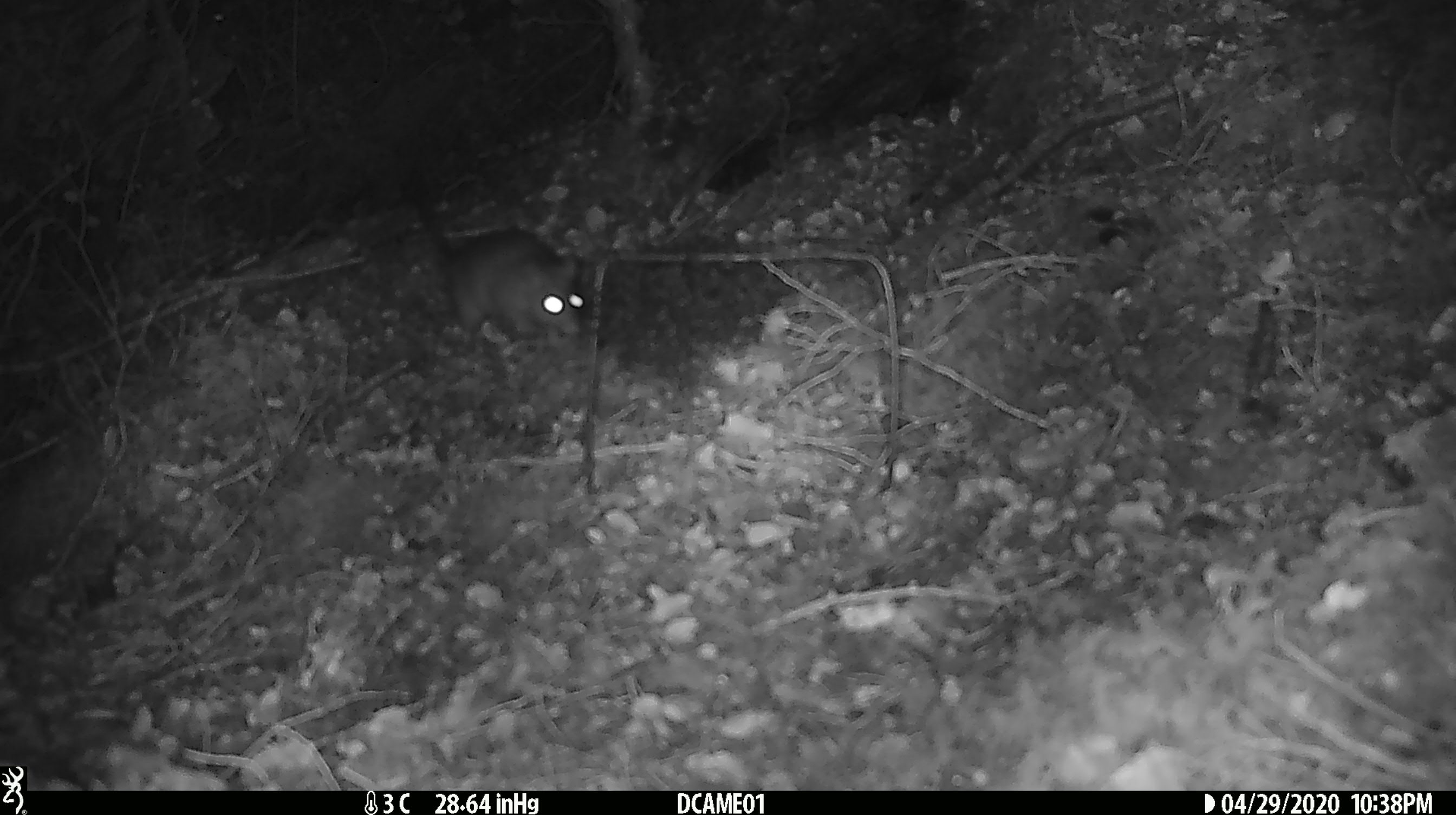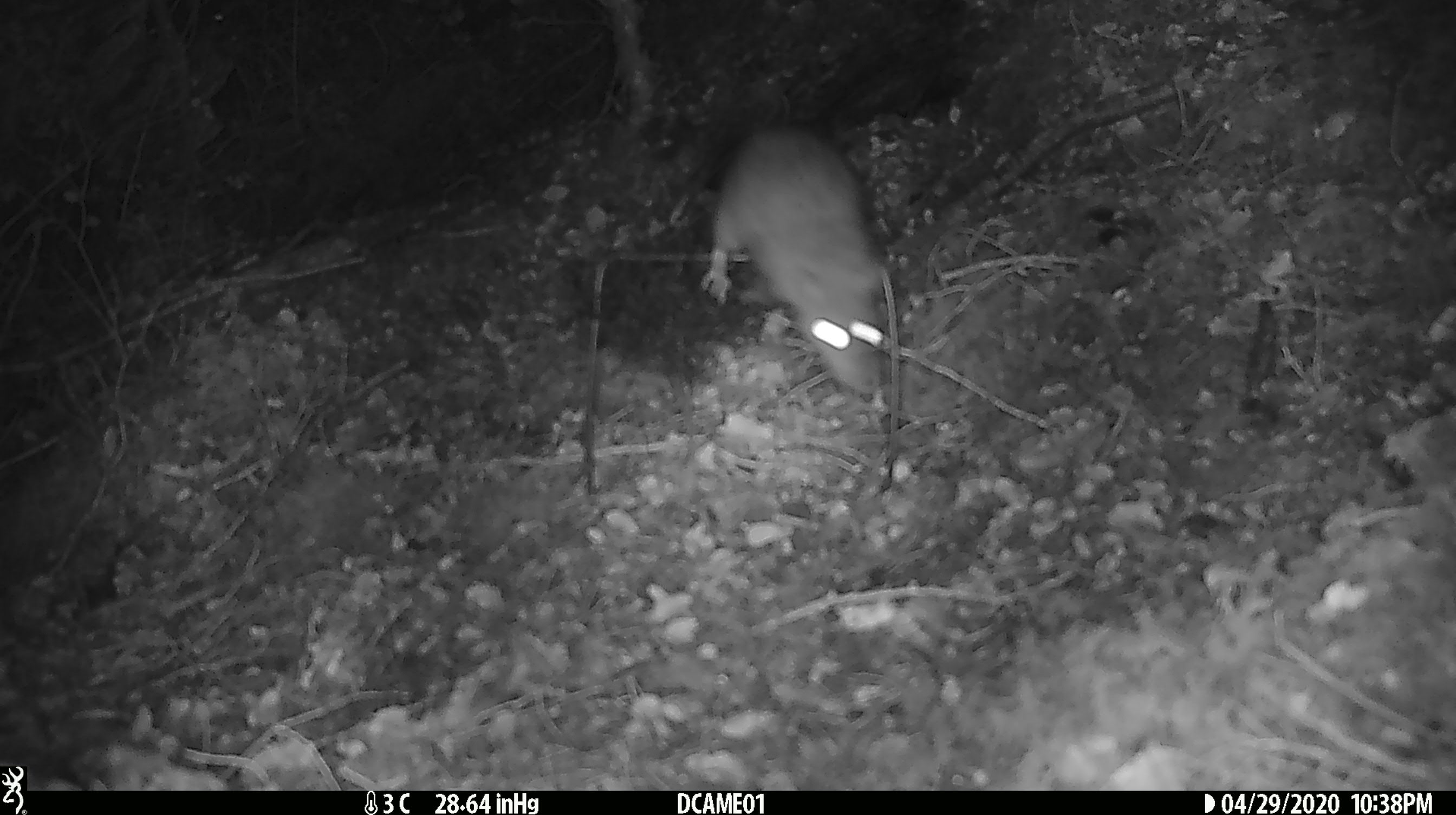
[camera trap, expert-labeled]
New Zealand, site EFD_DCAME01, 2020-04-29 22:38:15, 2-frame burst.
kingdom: Animalia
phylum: Chordata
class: Mammalia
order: Rodentia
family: Muridae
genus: Rattus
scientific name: Rattus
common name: rat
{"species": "rat (Rattus)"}